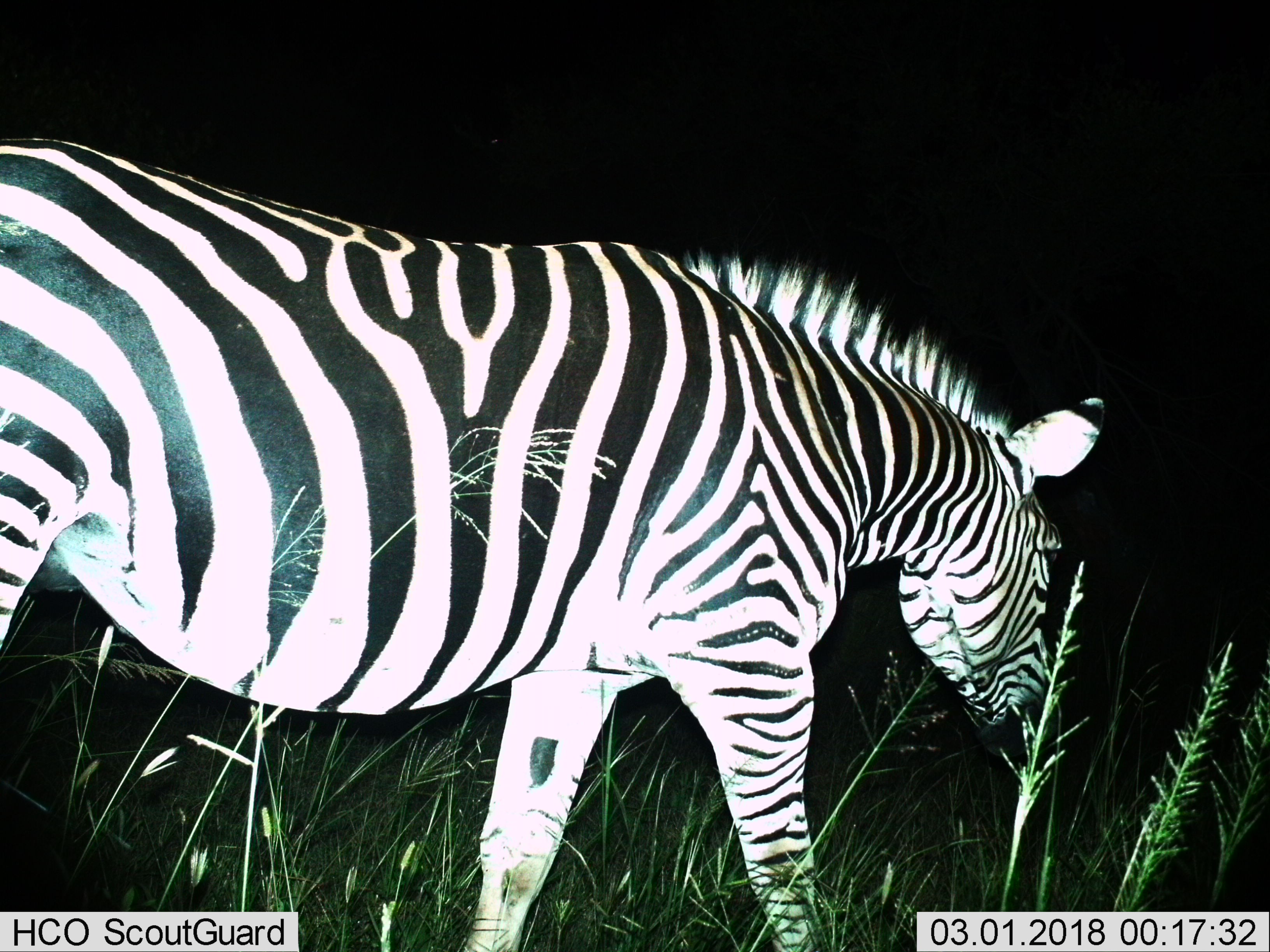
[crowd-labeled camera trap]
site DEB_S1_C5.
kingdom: Animalia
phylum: Chordata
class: Mammalia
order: Perissodactyla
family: Equidae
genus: Equus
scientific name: Equus quagga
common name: plains zebra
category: zebraplains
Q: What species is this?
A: Zebraplains (plains zebra) (Equus quagga).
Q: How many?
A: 1.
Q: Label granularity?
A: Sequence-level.